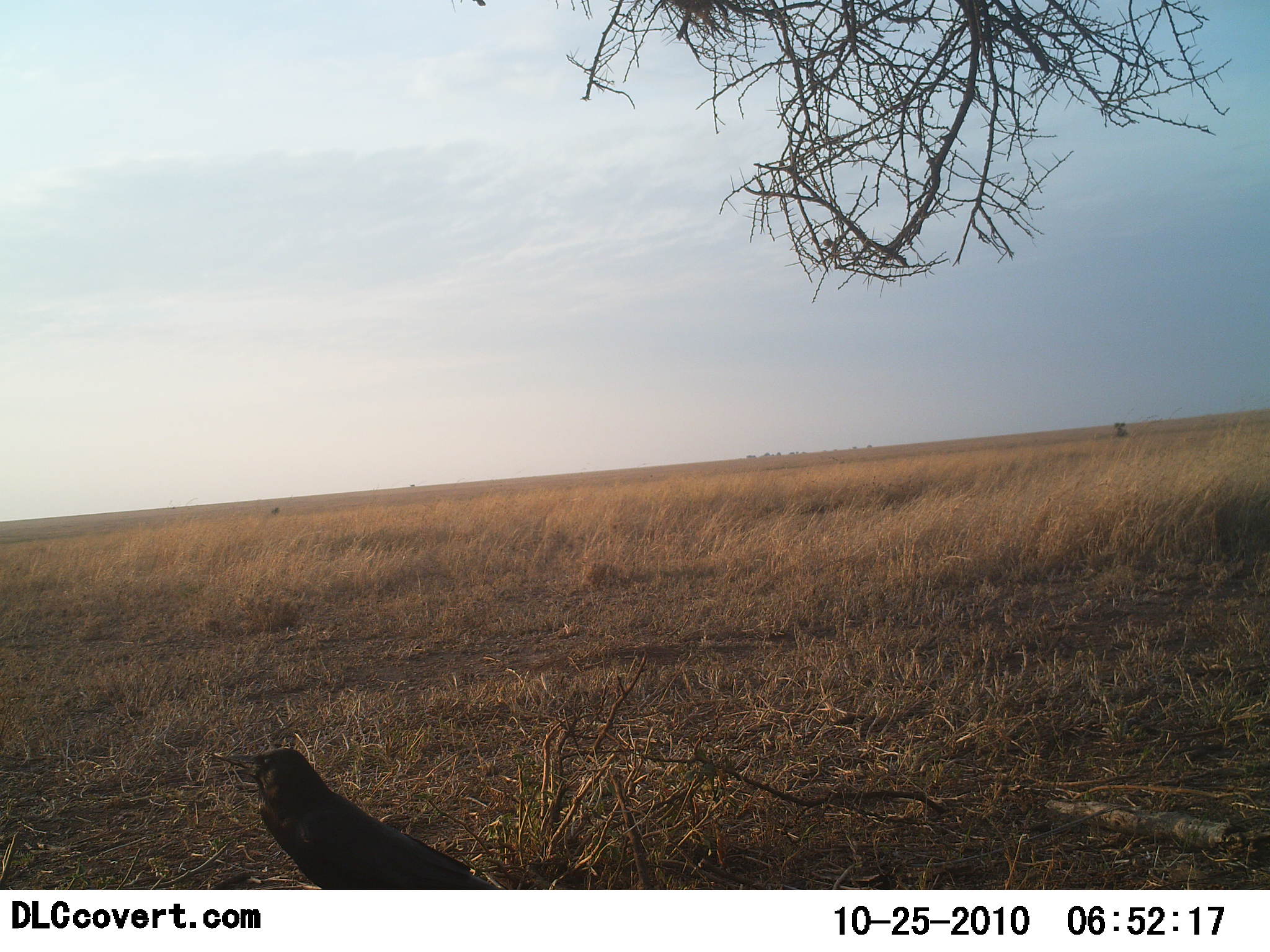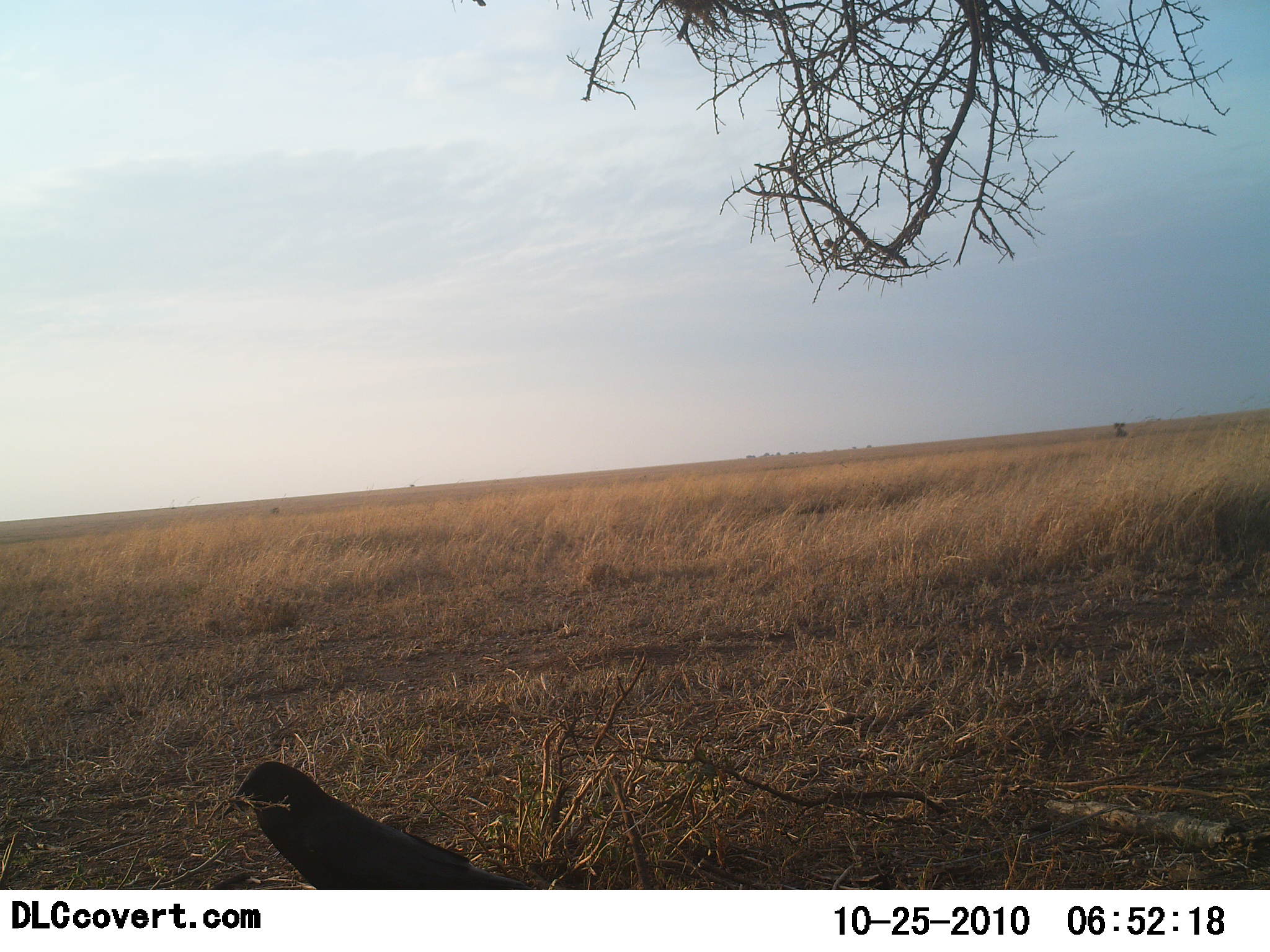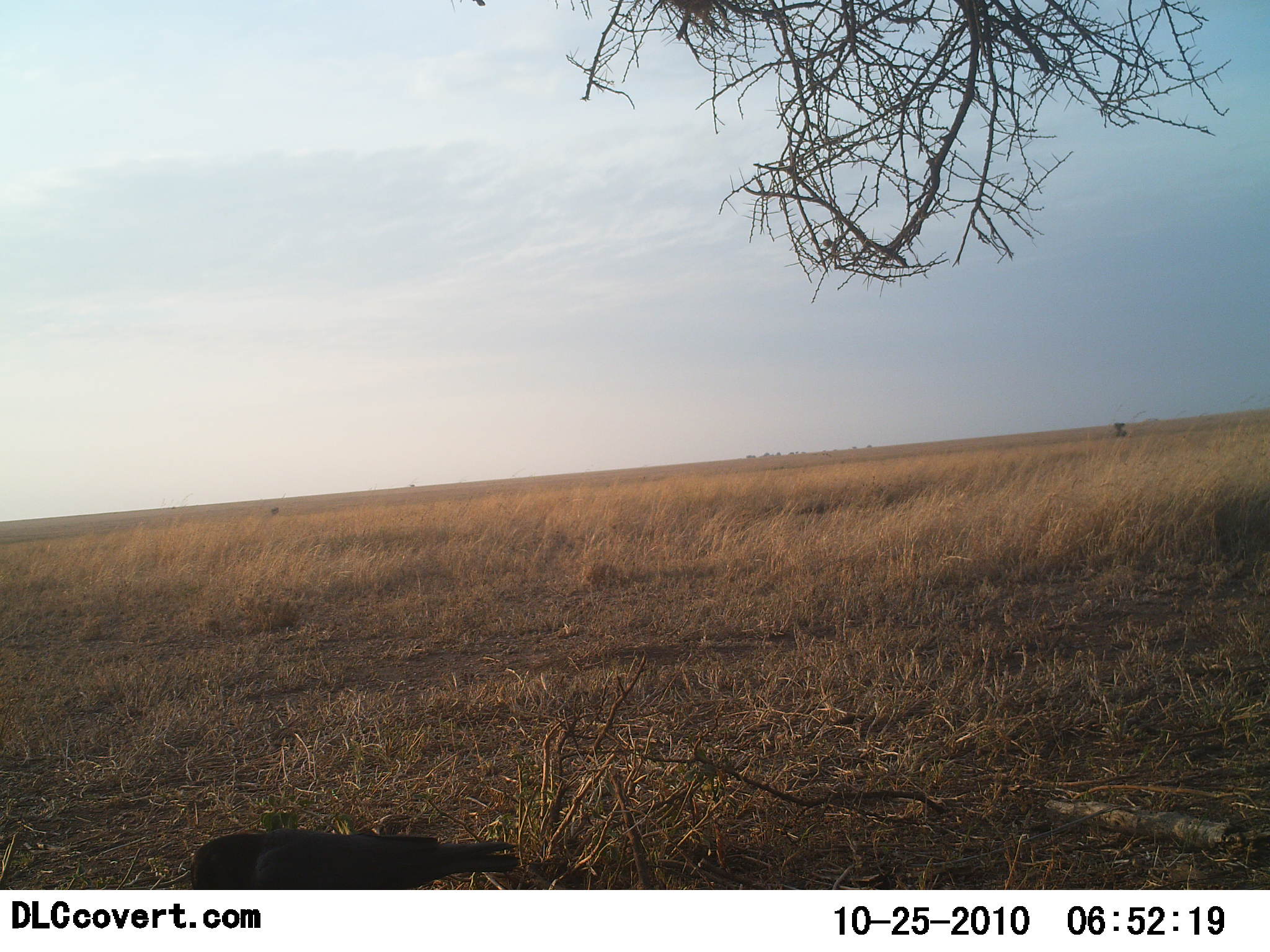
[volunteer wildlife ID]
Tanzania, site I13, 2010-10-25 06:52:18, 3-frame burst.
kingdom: Animalia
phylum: Chordata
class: Aves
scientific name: Aves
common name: bird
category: otherbird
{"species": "otherbird (bird) (Aves)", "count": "1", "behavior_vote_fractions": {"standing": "54%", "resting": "0%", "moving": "31%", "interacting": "8%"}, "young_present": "0%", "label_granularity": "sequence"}